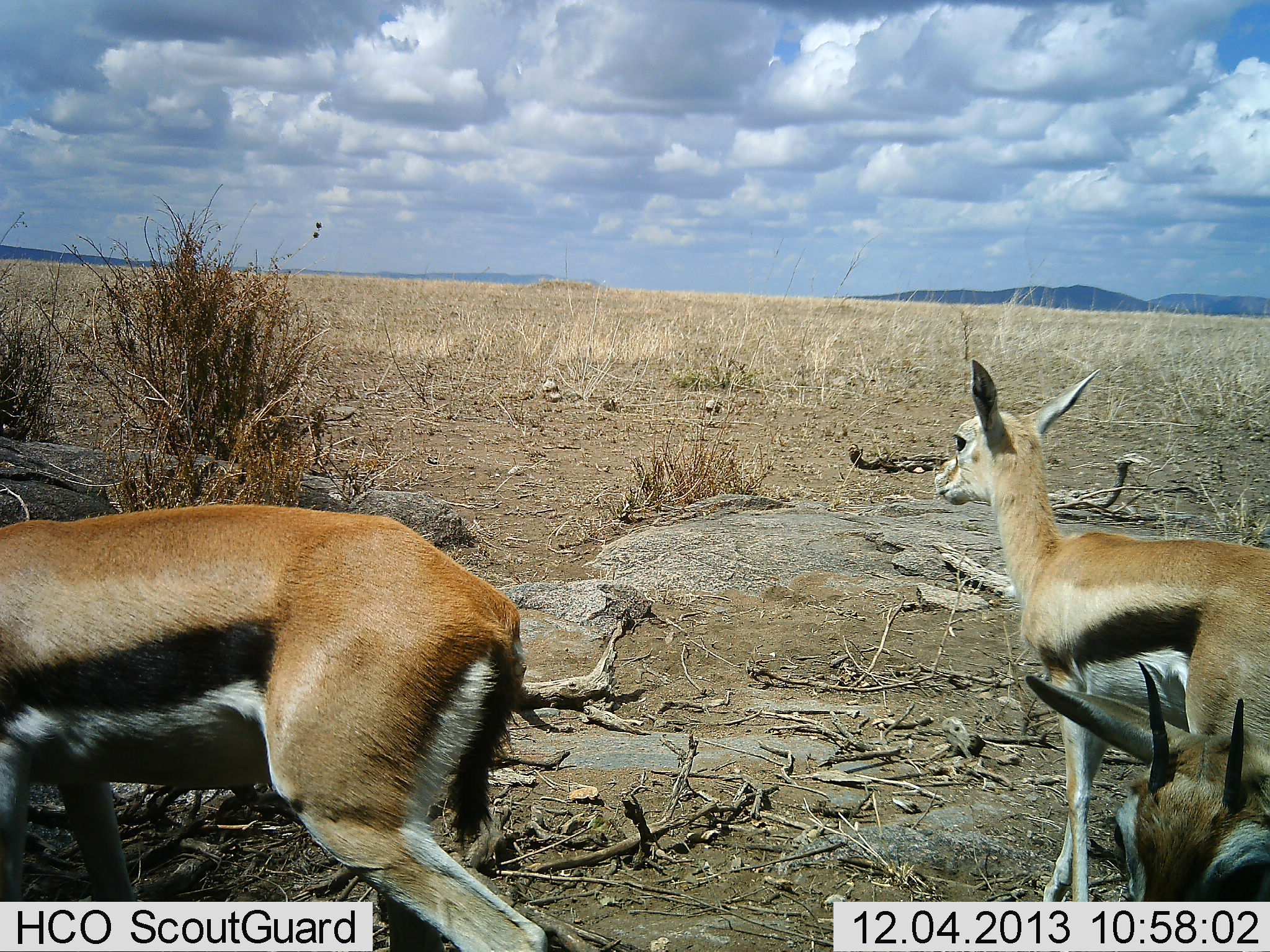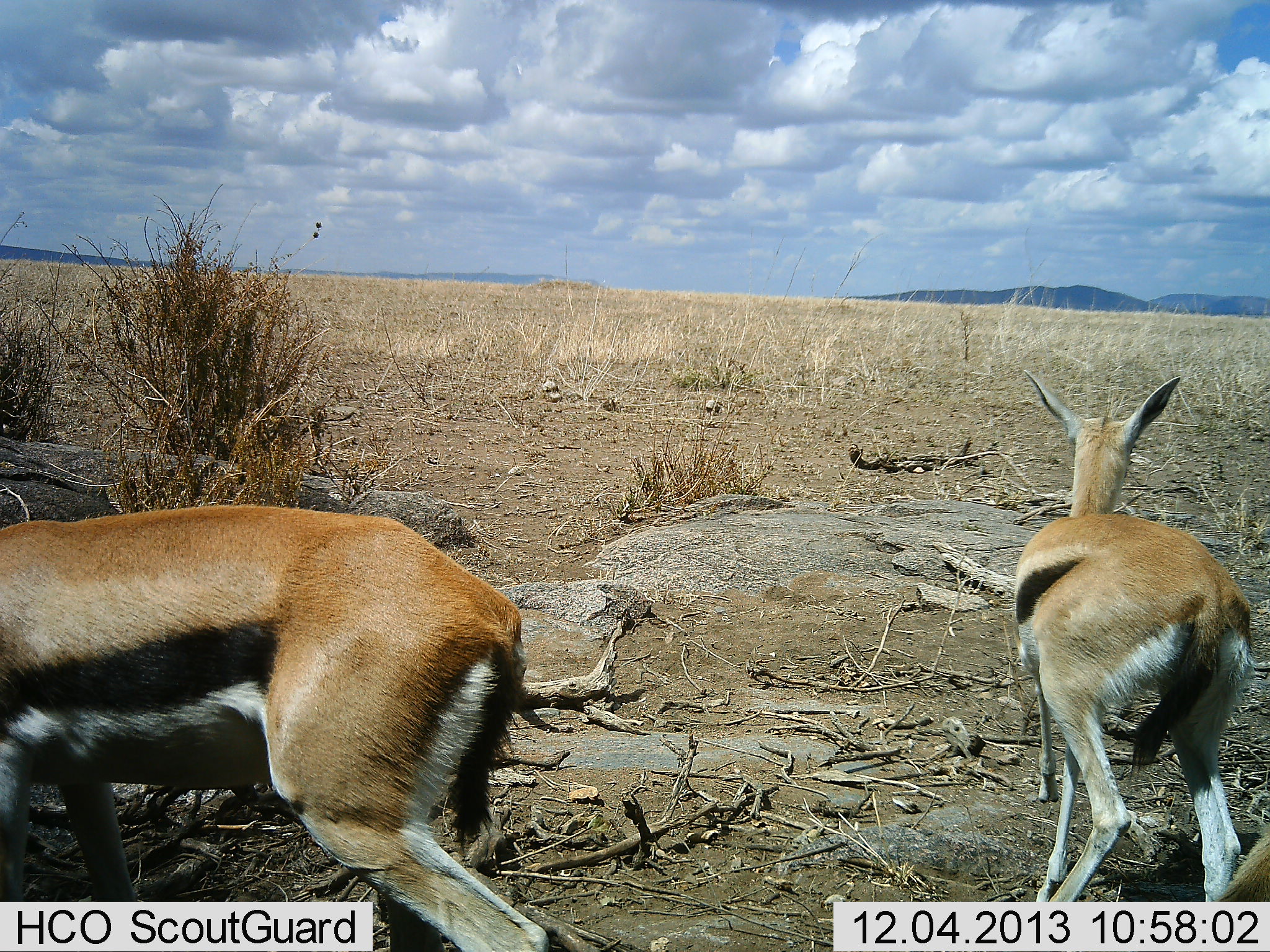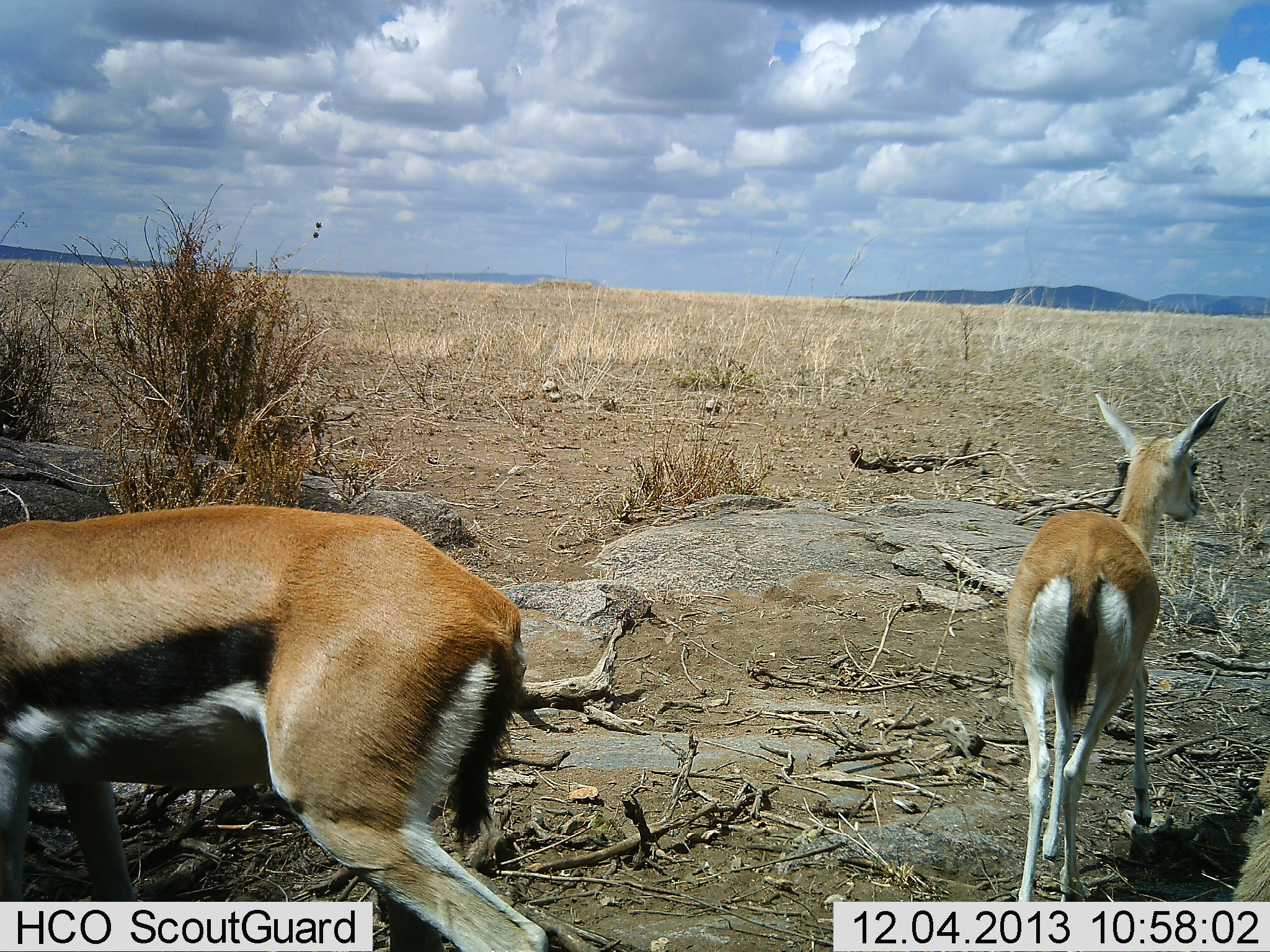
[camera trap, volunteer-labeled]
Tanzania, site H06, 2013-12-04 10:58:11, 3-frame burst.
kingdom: Animalia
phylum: Chordata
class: Mammalia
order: Artiodactyla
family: Bovidae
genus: Eudorcas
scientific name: Eudorcas thomsonii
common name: thomson's gazelle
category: gazellethomsons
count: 2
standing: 90%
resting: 0%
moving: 60%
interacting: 0%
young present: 10%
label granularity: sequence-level